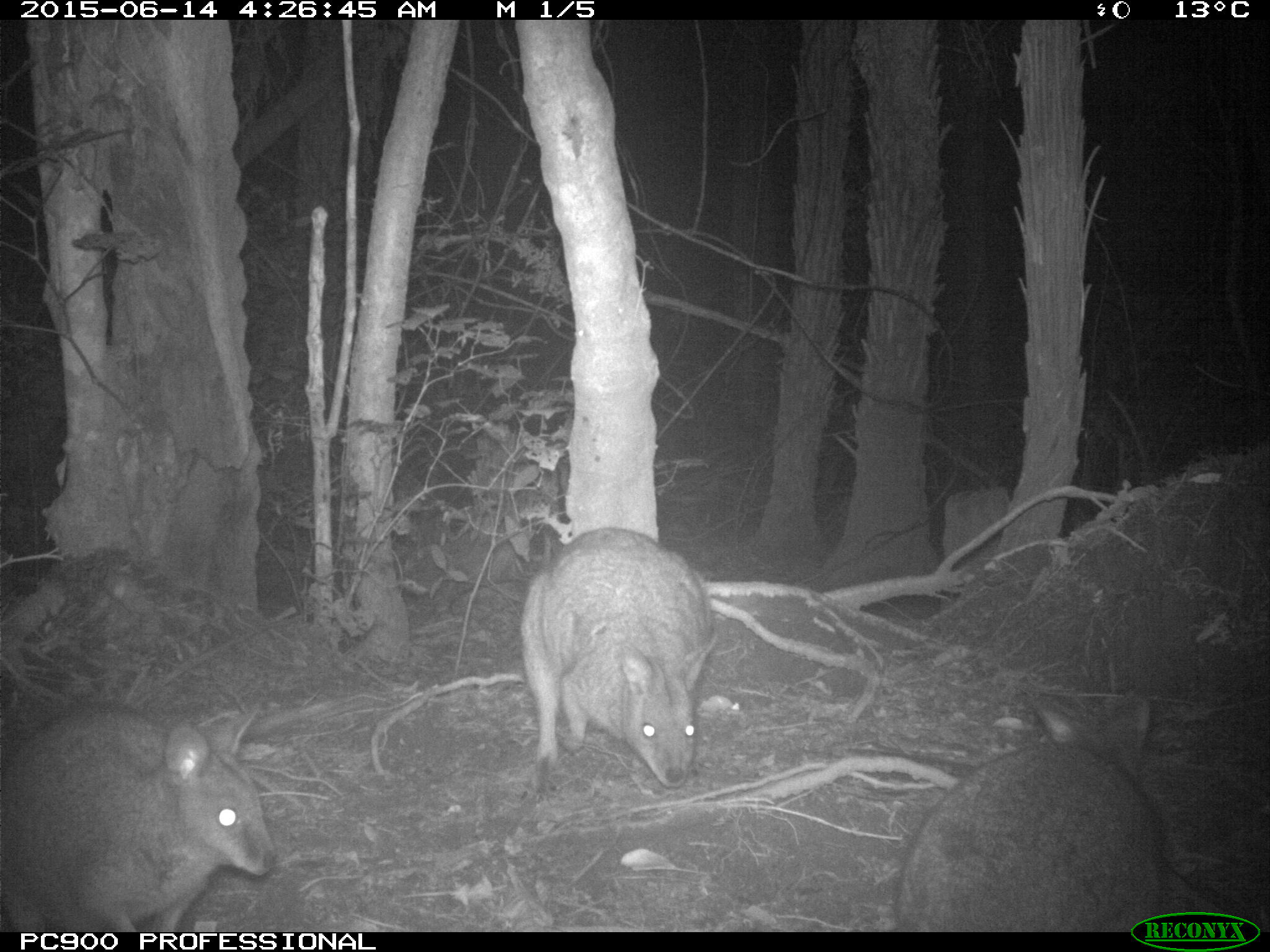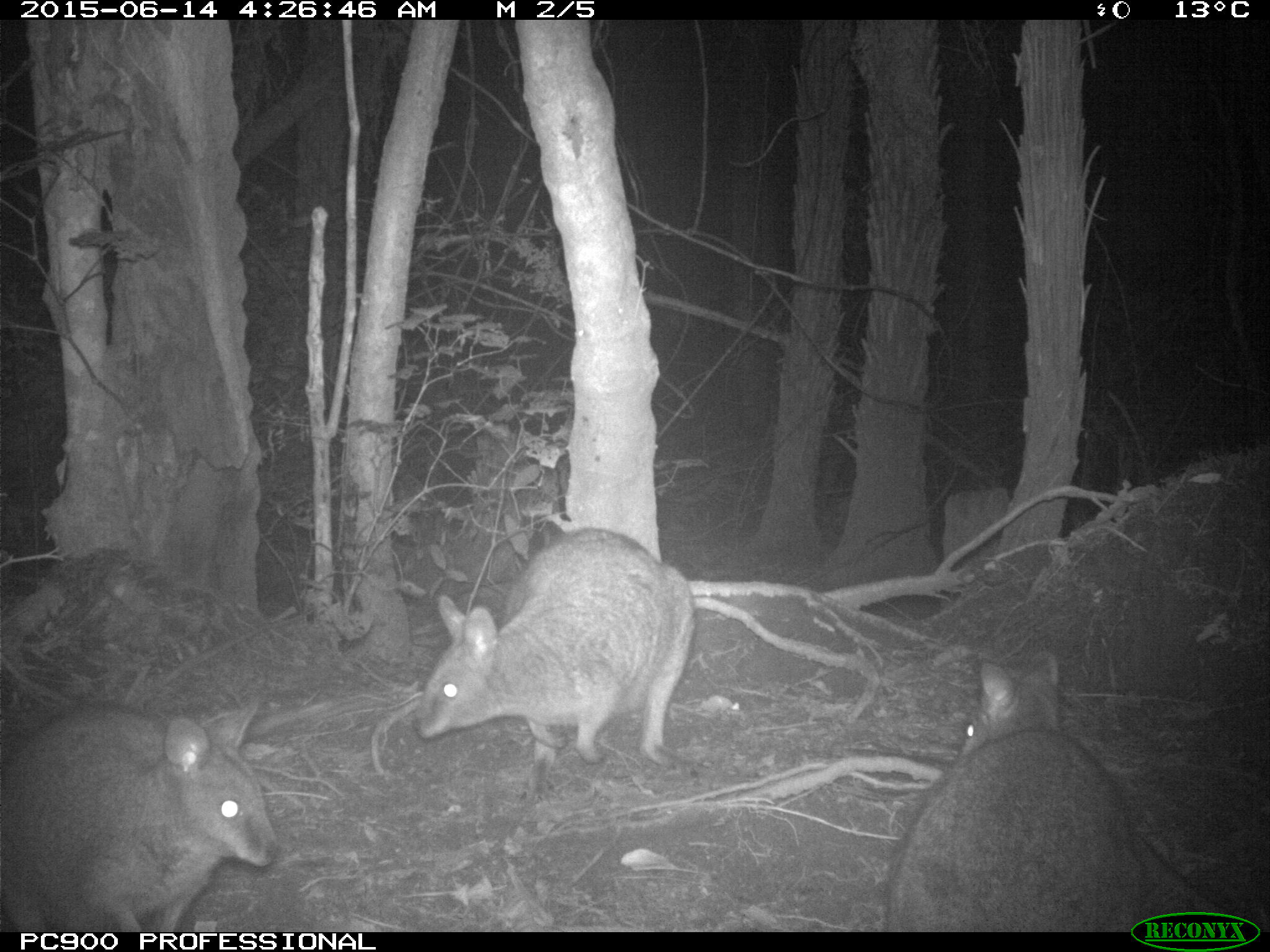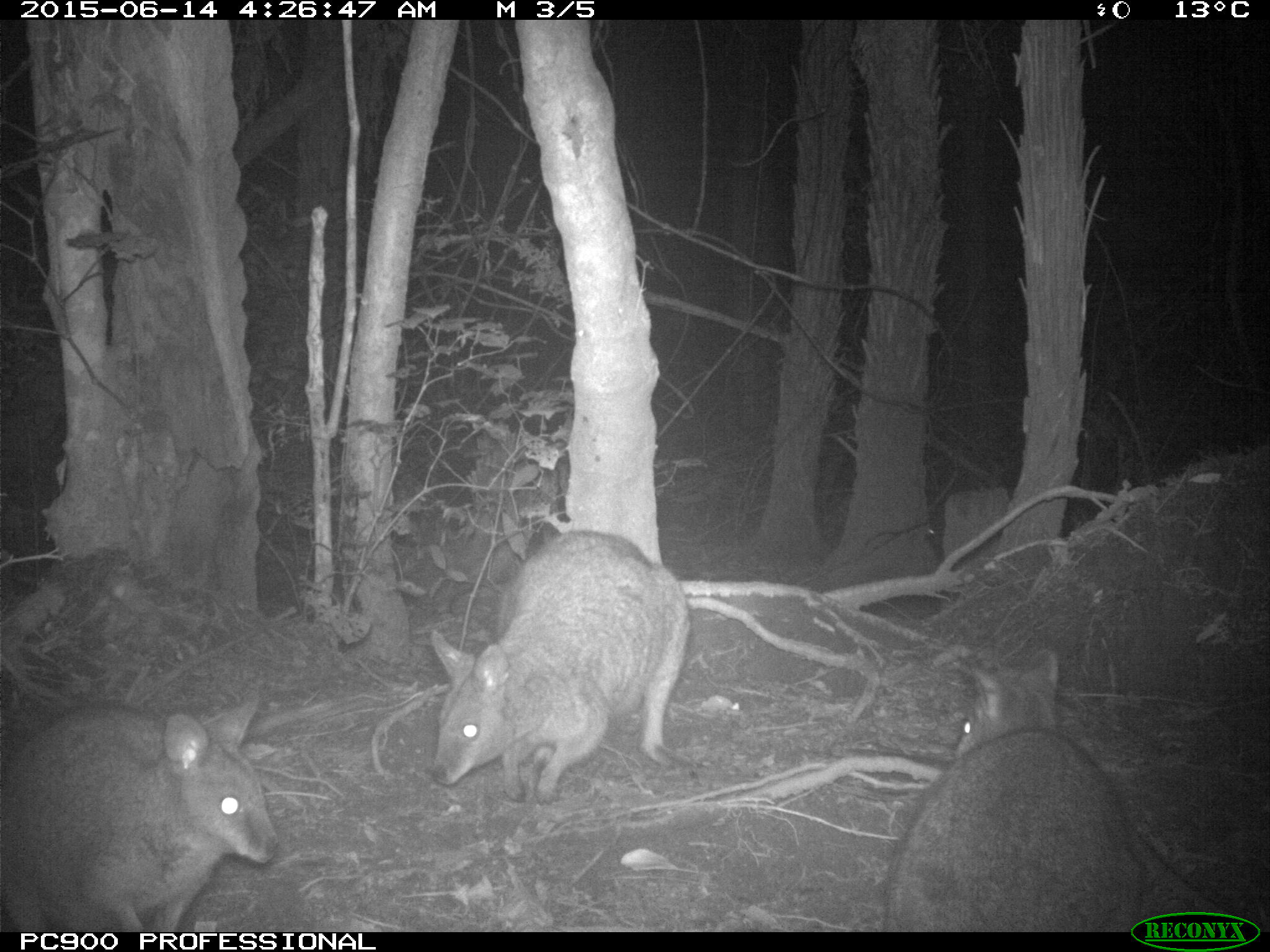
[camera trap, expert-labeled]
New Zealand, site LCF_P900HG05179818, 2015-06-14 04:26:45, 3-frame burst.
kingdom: Animalia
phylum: Chordata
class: Mammalia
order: Diprotodontia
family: Macropodidae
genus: Notamacropus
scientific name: Notamacropus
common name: wallaby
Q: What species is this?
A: Wallaby (Notamacropus).